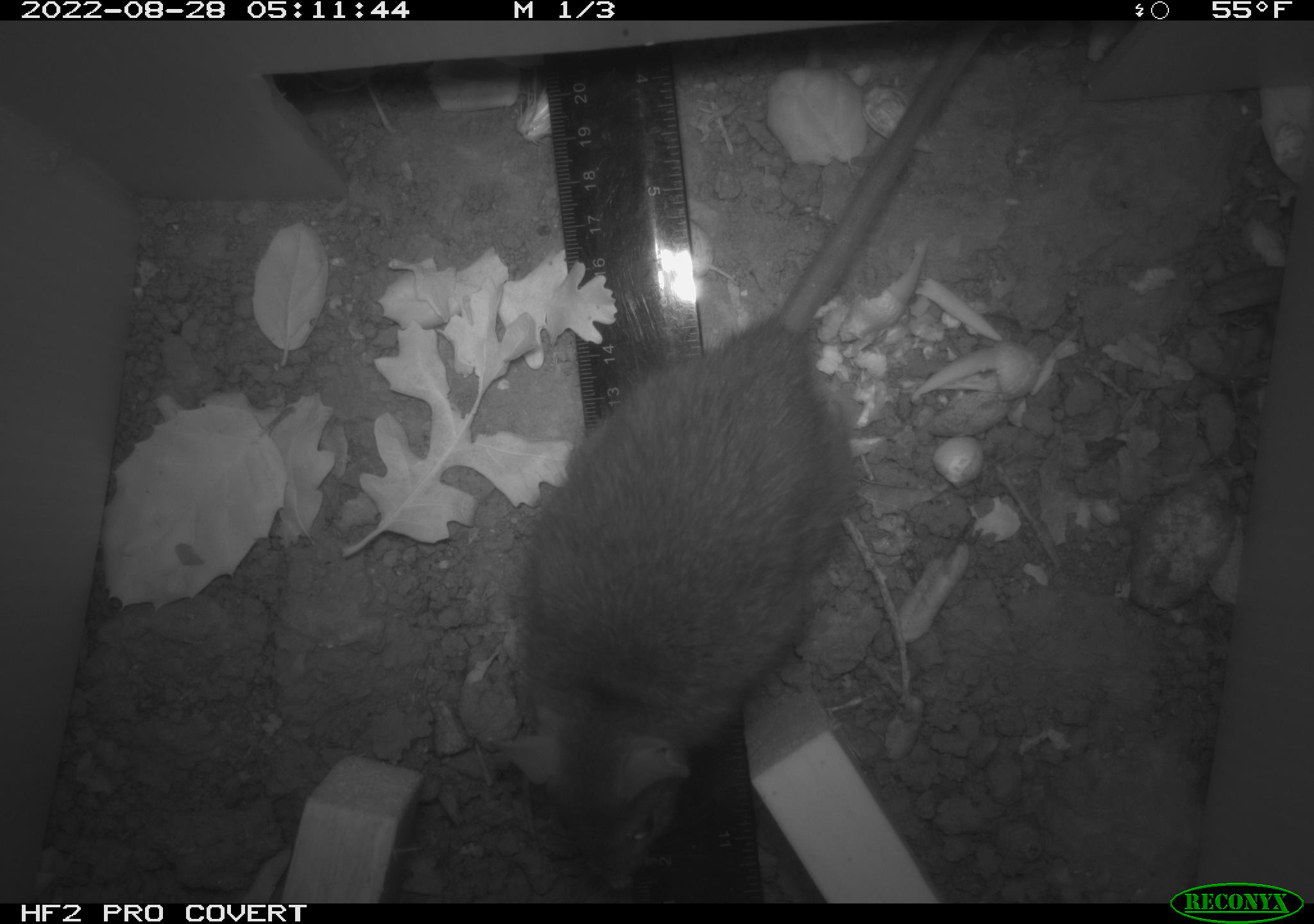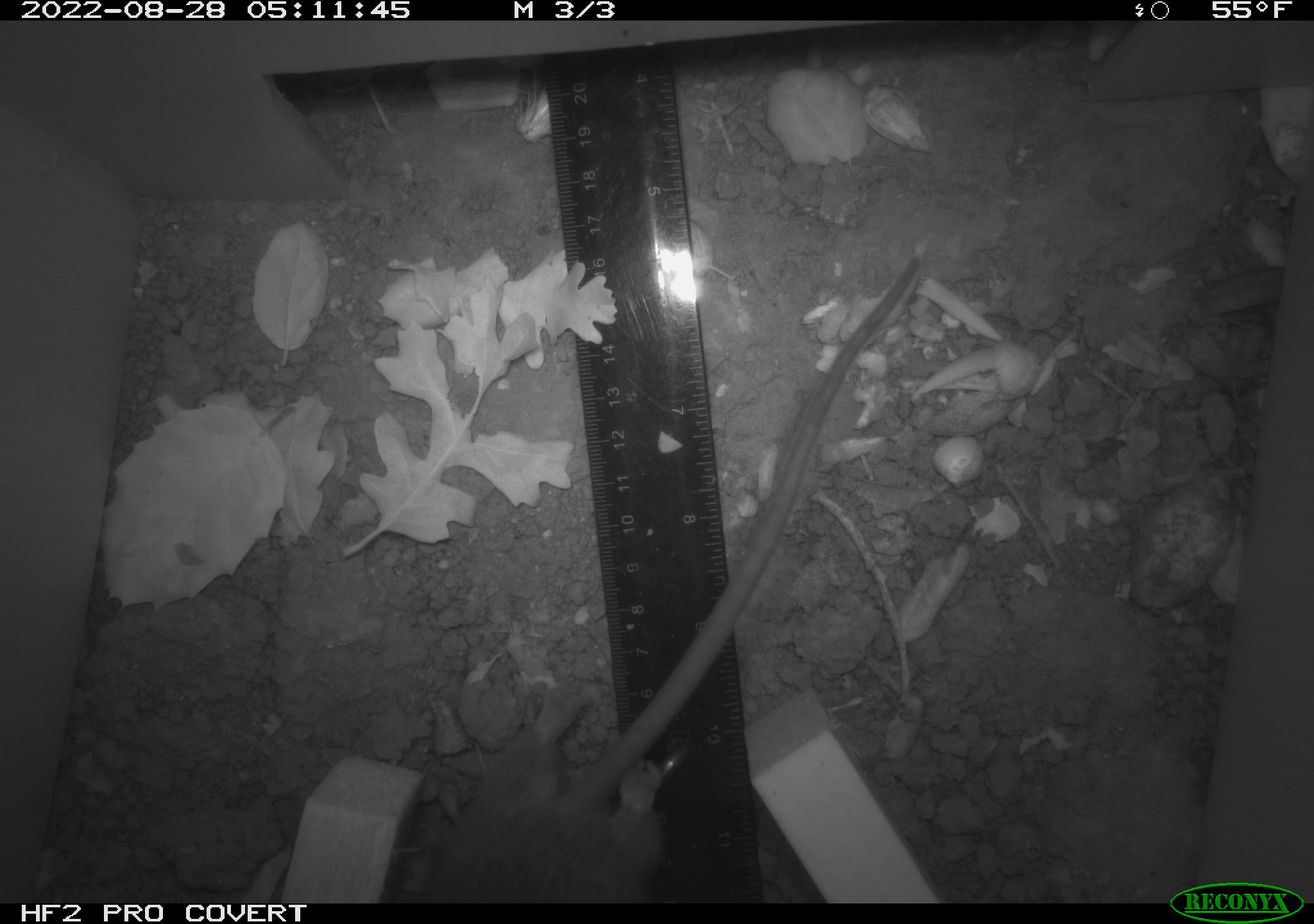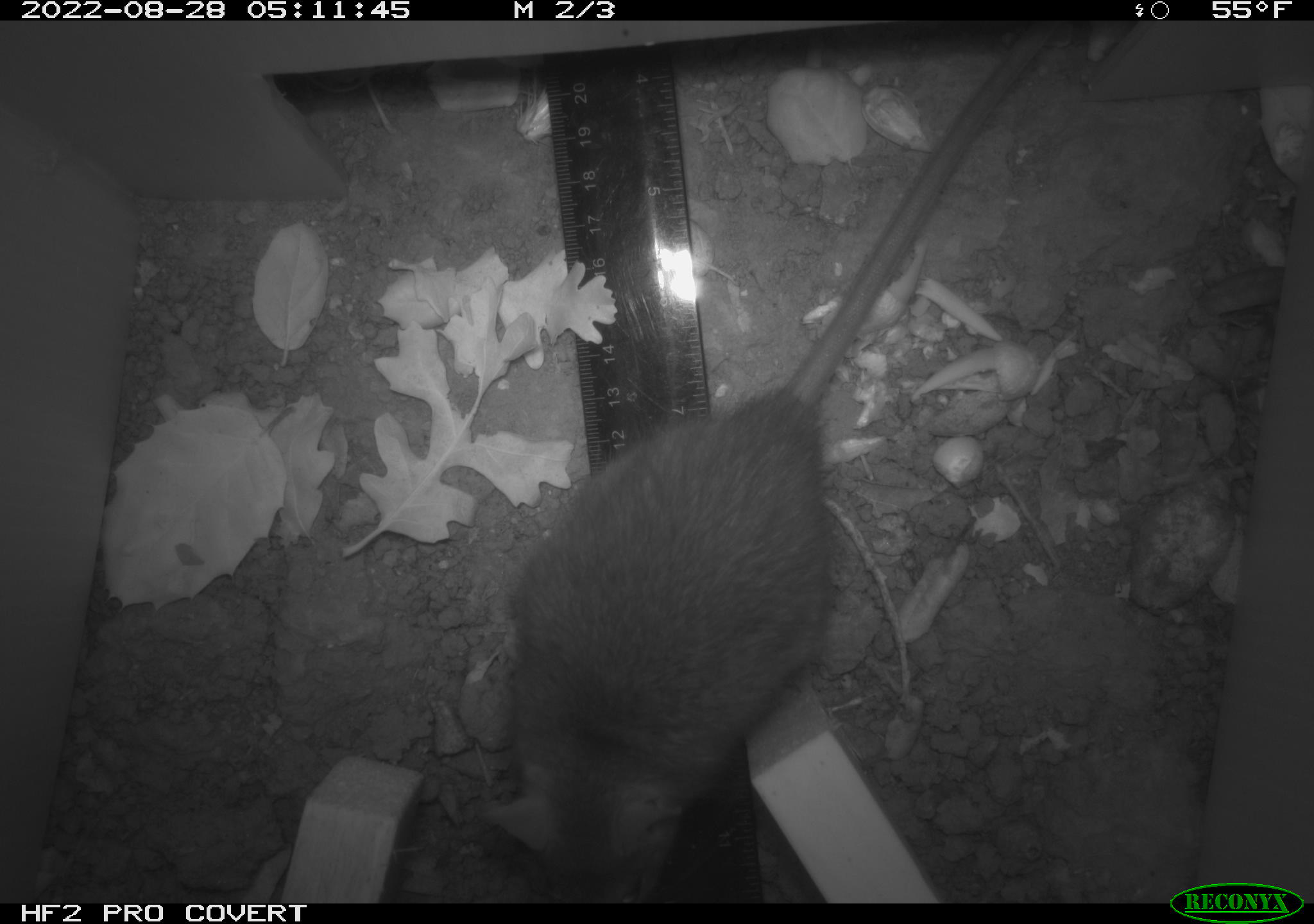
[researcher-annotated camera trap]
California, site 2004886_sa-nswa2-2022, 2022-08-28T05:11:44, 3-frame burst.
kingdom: Animalia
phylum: Chordata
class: Mammalia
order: Rodentia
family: Muridae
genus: Rattus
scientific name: Rattus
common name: rat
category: rattus species